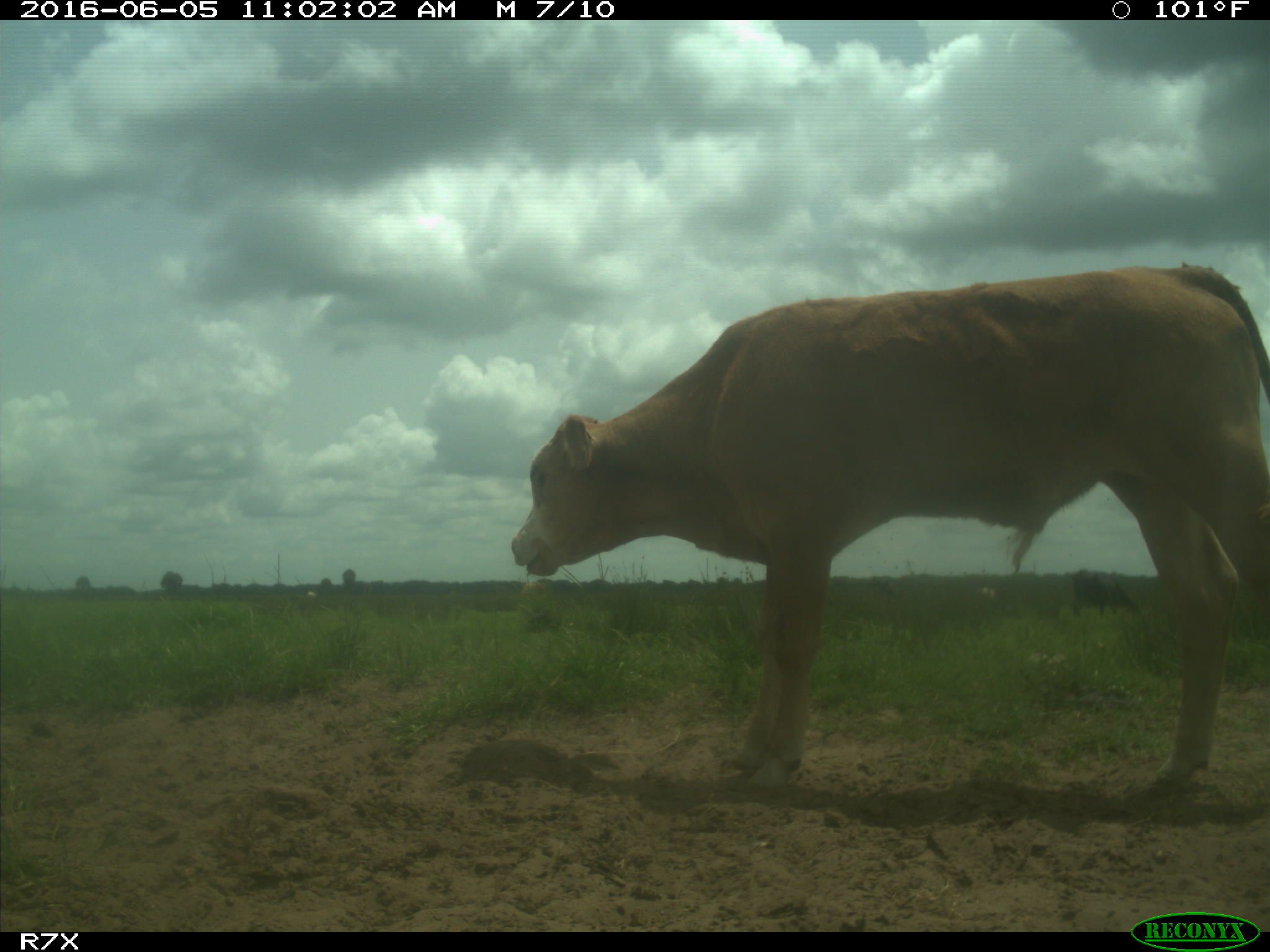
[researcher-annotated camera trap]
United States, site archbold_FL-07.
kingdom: Animalia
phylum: Chordata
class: Mammalia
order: Artiodactyla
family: Bovidae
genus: Bos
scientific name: Bos taurus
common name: domestic cow